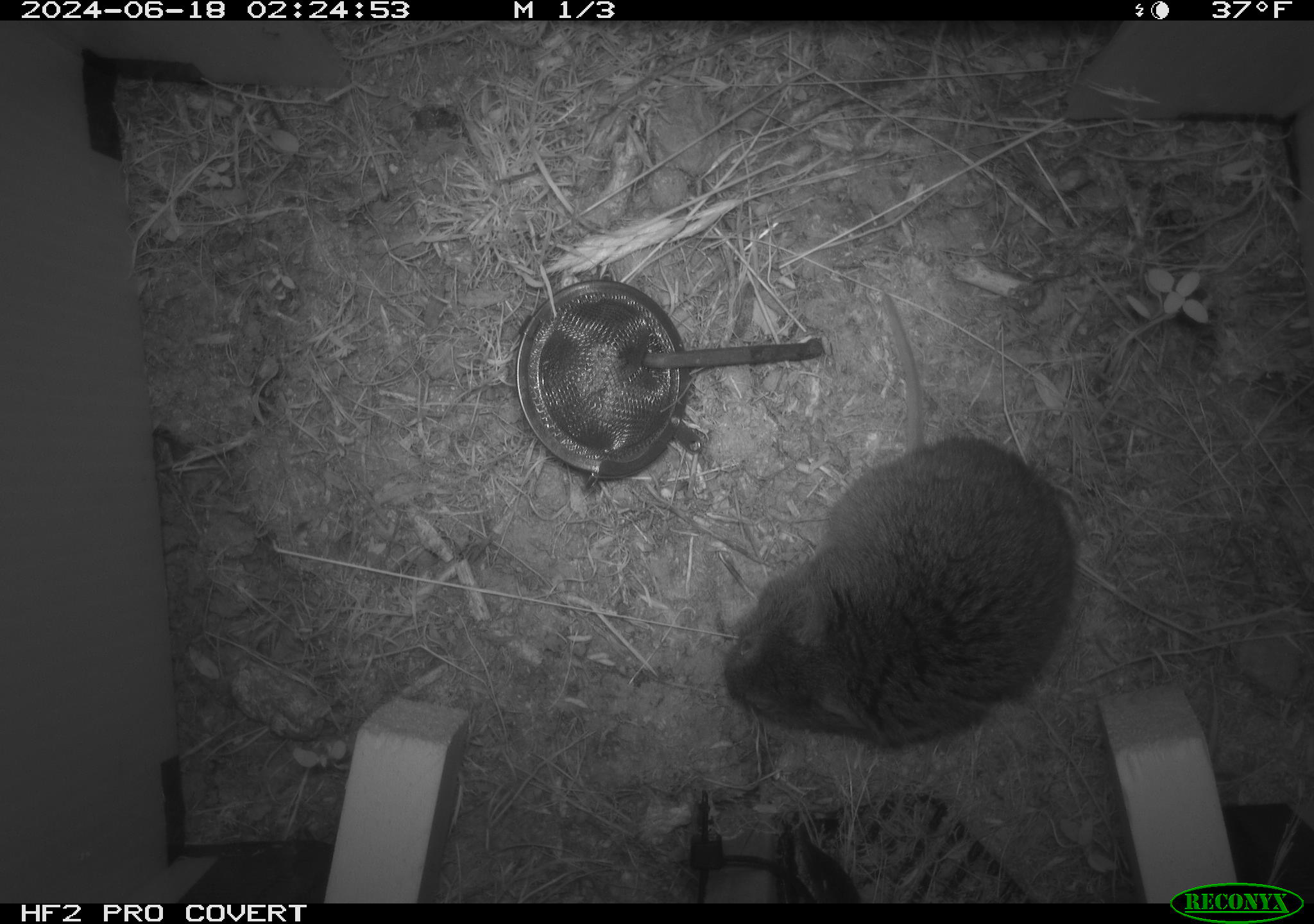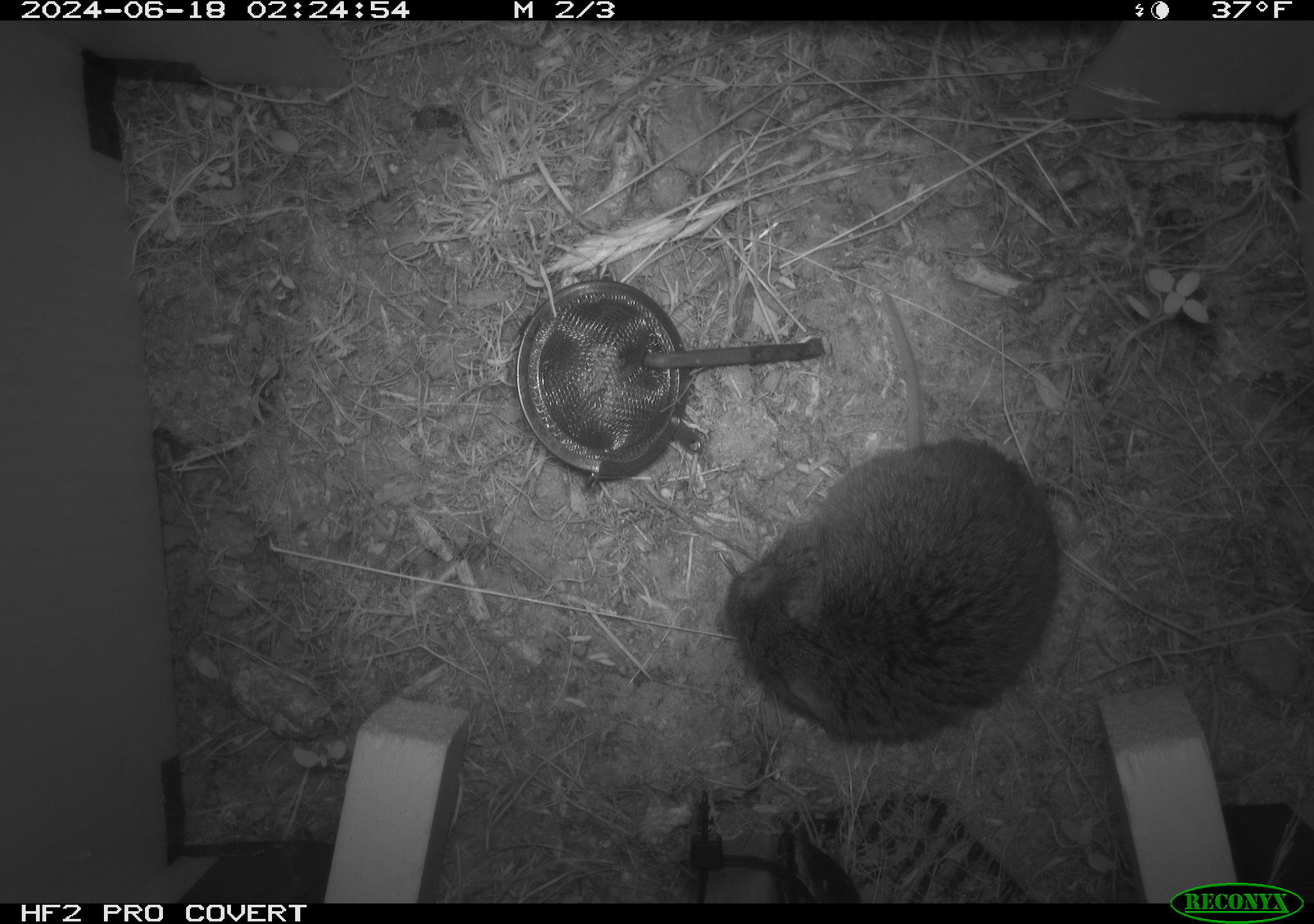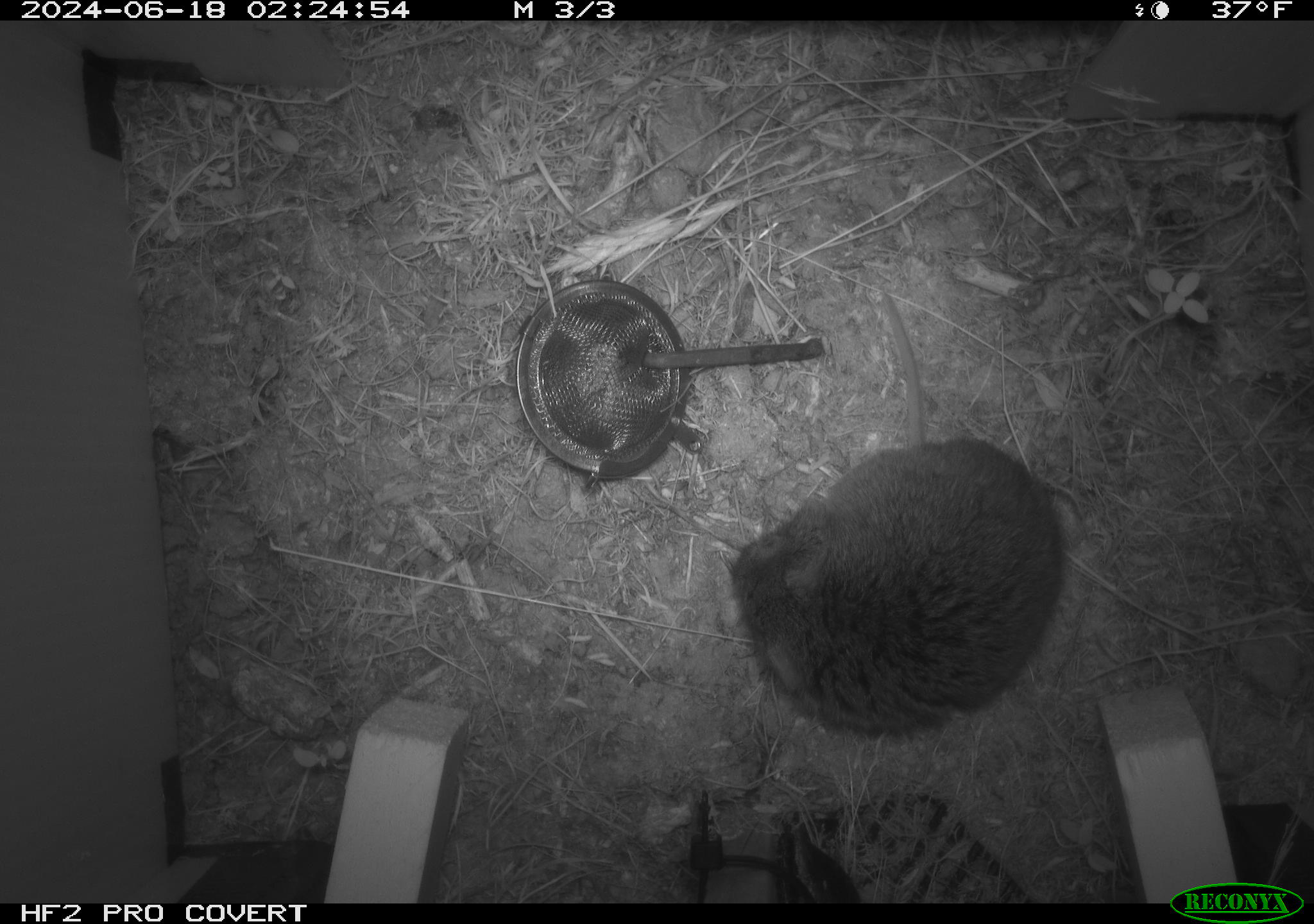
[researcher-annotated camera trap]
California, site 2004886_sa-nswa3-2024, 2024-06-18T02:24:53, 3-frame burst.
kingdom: Animalia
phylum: Chordata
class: Mammalia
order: Rodentia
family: Cricetidae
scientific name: Arvicolinae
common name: voles, lemmings, and muskrats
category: arvicolinae subfamily